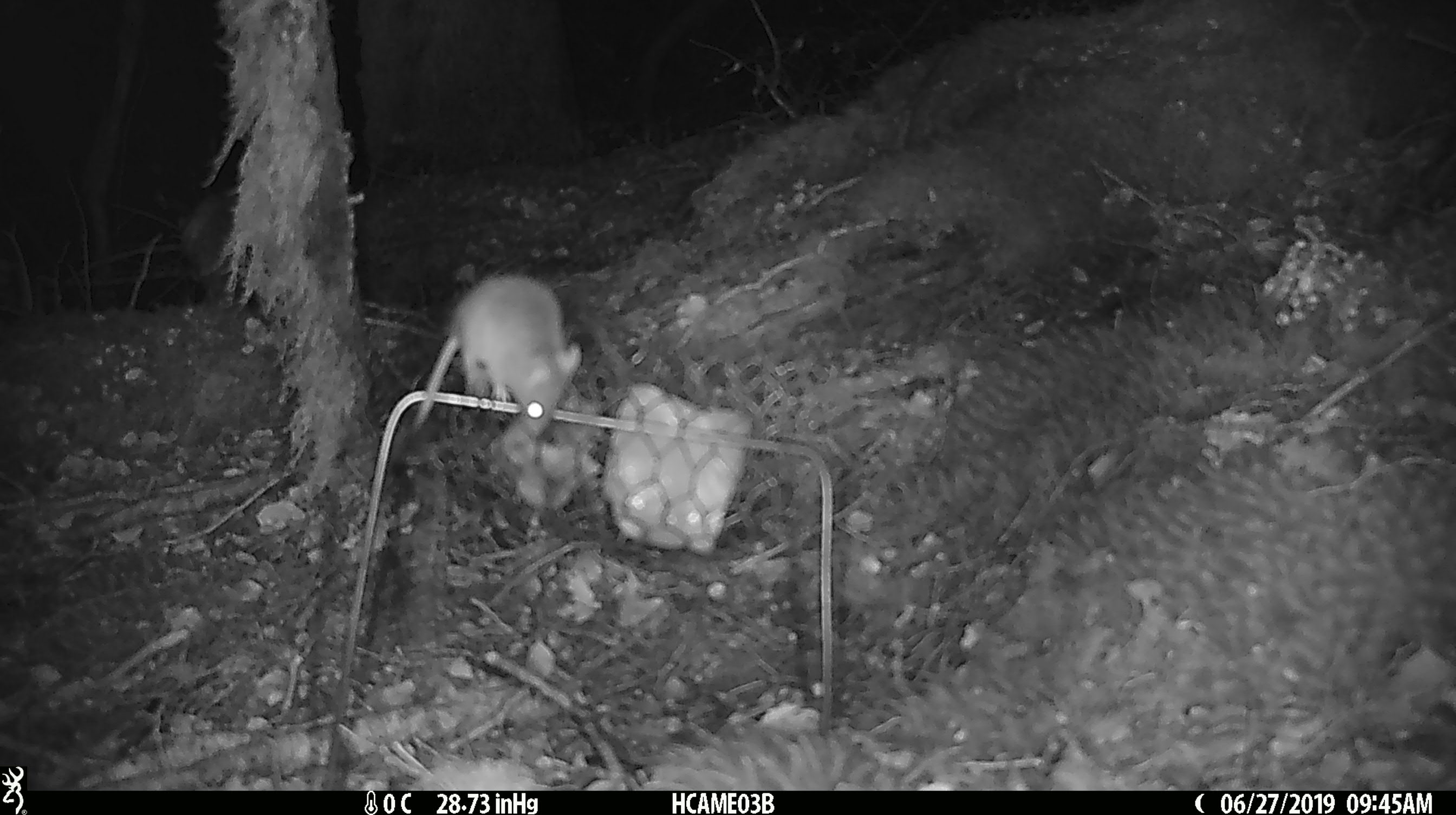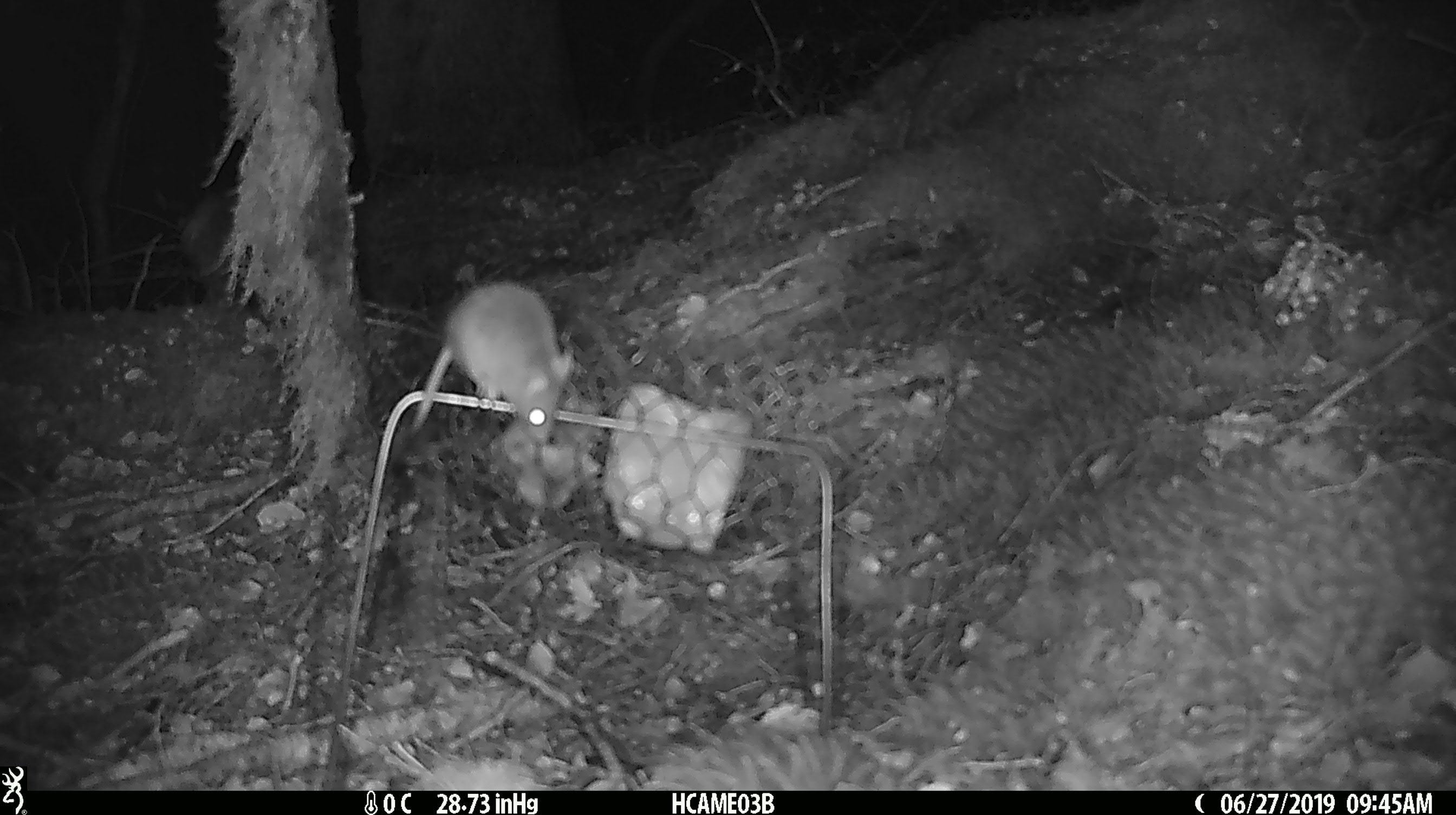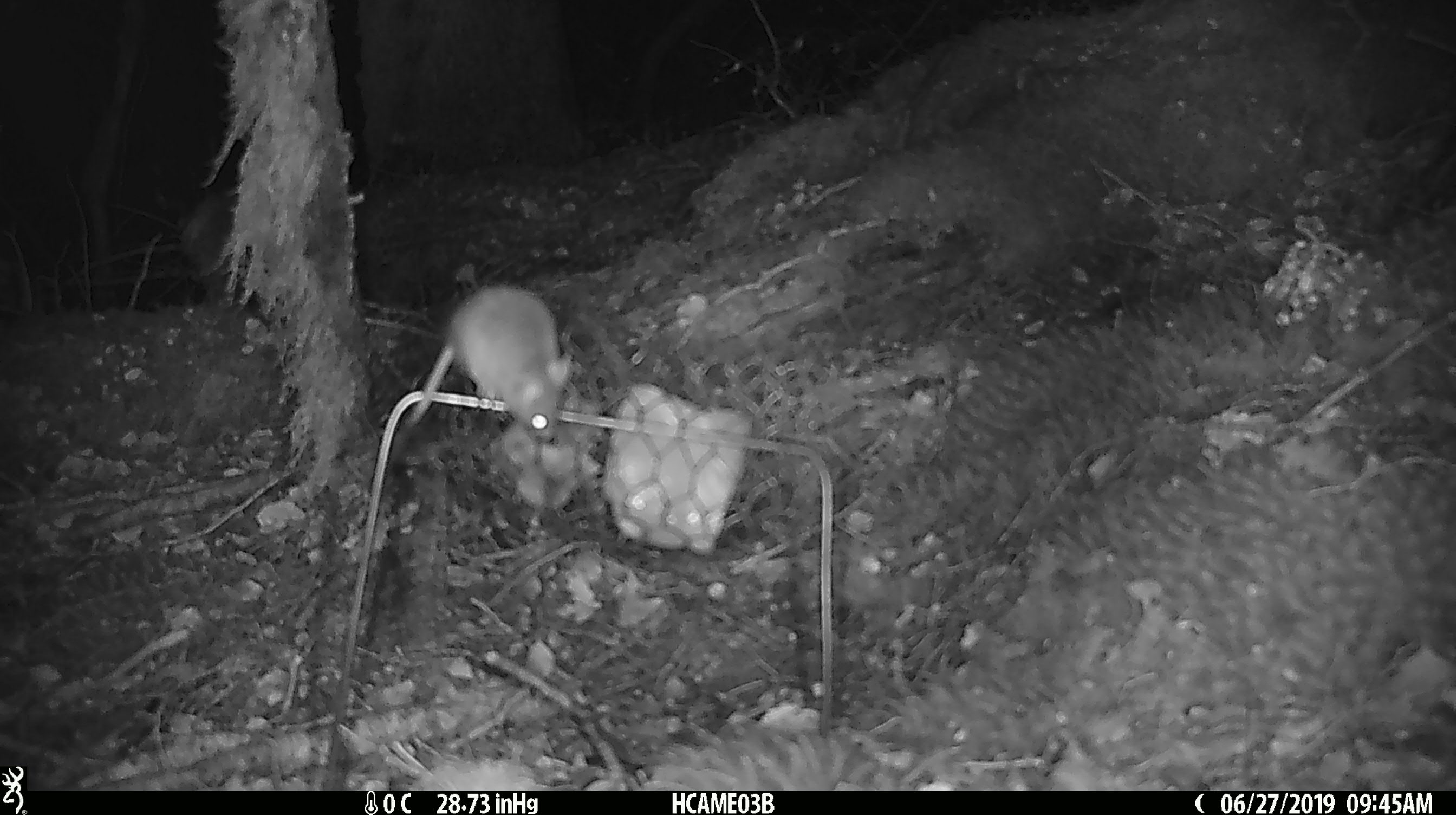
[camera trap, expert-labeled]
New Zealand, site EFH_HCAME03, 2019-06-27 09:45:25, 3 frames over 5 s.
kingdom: Animalia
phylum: Chordata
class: Mammalia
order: Rodentia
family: Muridae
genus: Mus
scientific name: Mus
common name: mouse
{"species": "mouse (Mus)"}